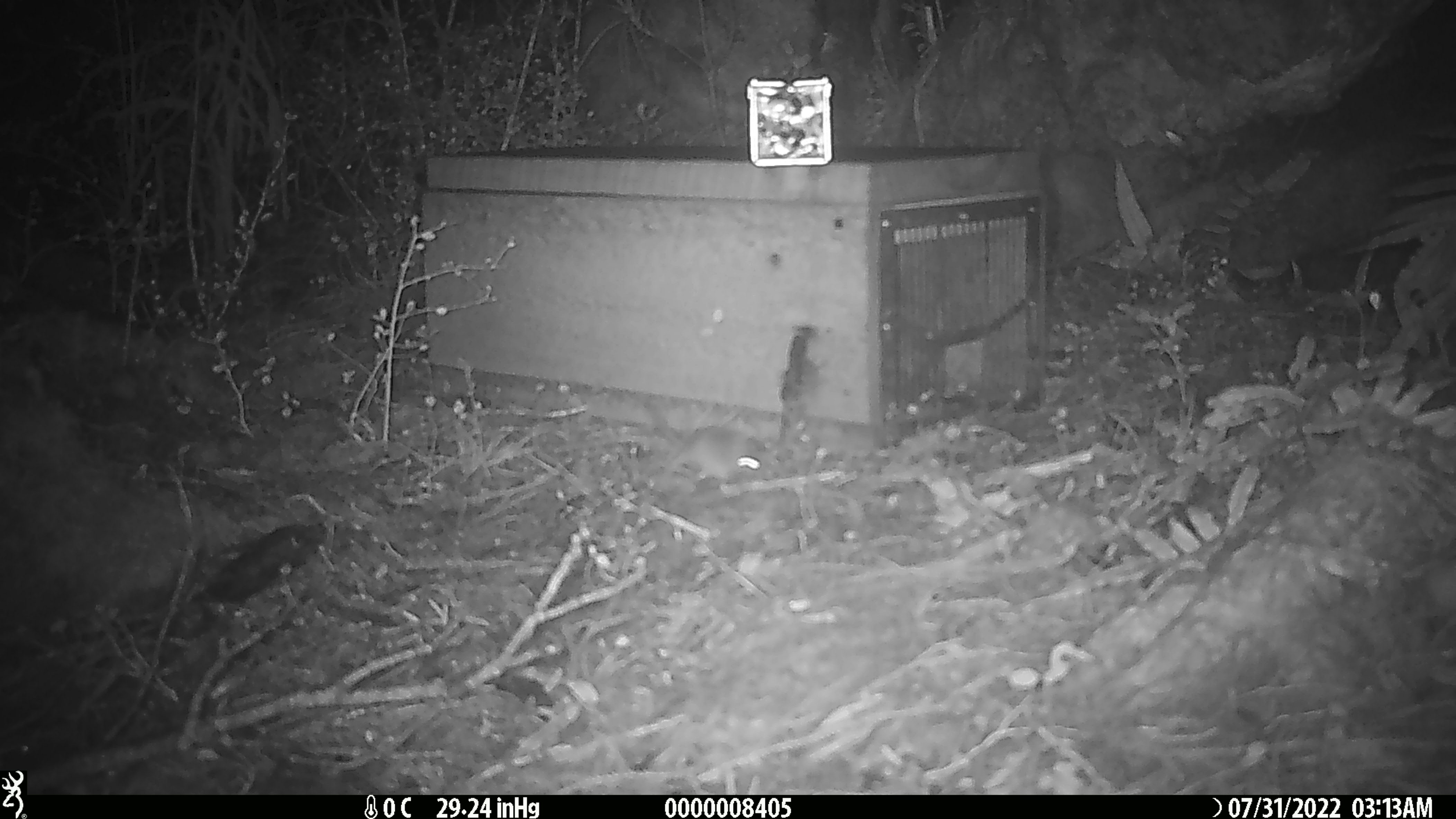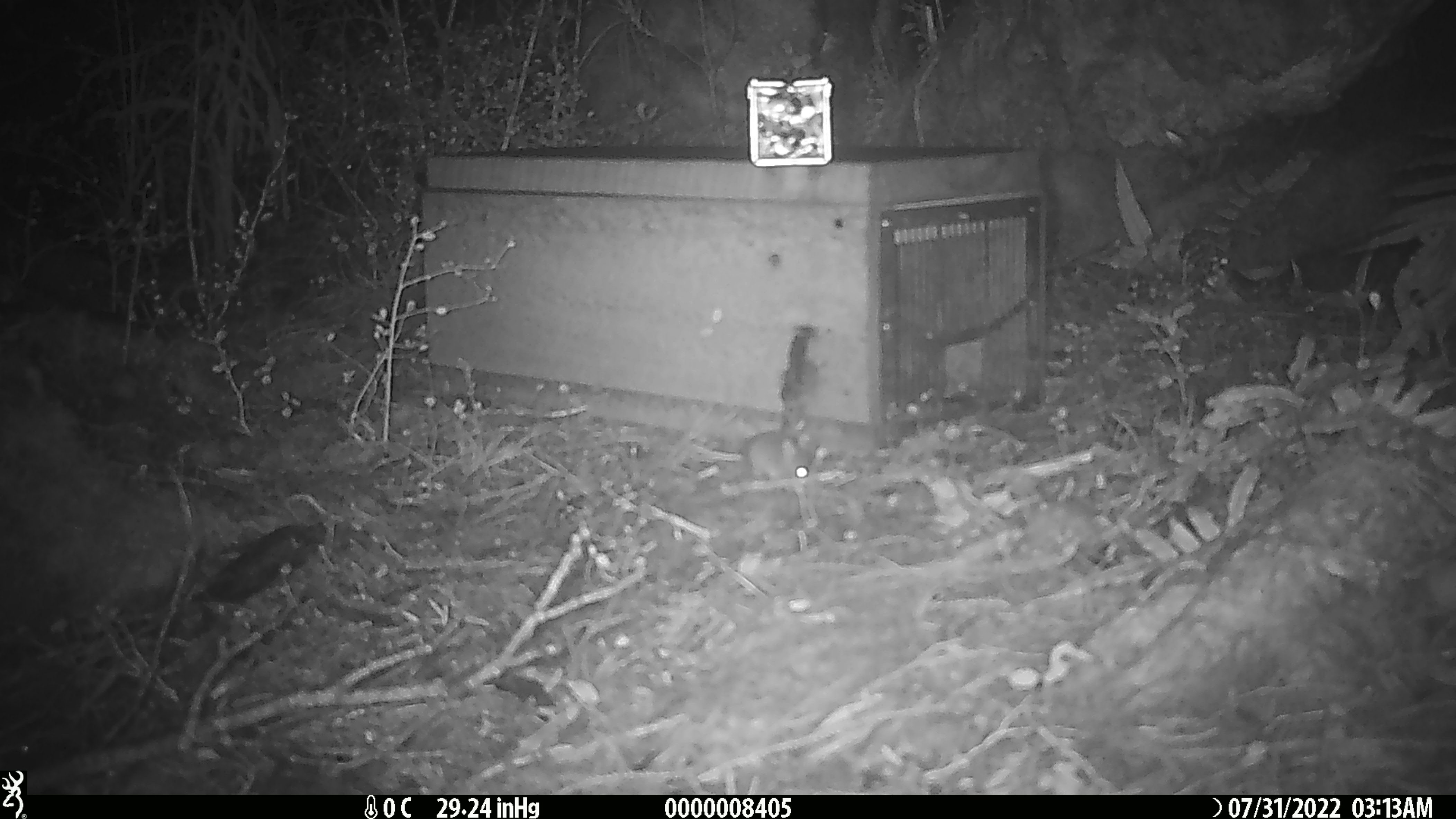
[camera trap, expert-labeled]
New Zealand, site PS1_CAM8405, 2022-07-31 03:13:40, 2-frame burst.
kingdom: Animalia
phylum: Chordata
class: Mammalia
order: Rodentia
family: Muridae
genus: Mus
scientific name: Mus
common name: mouse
Mouse (Mus).